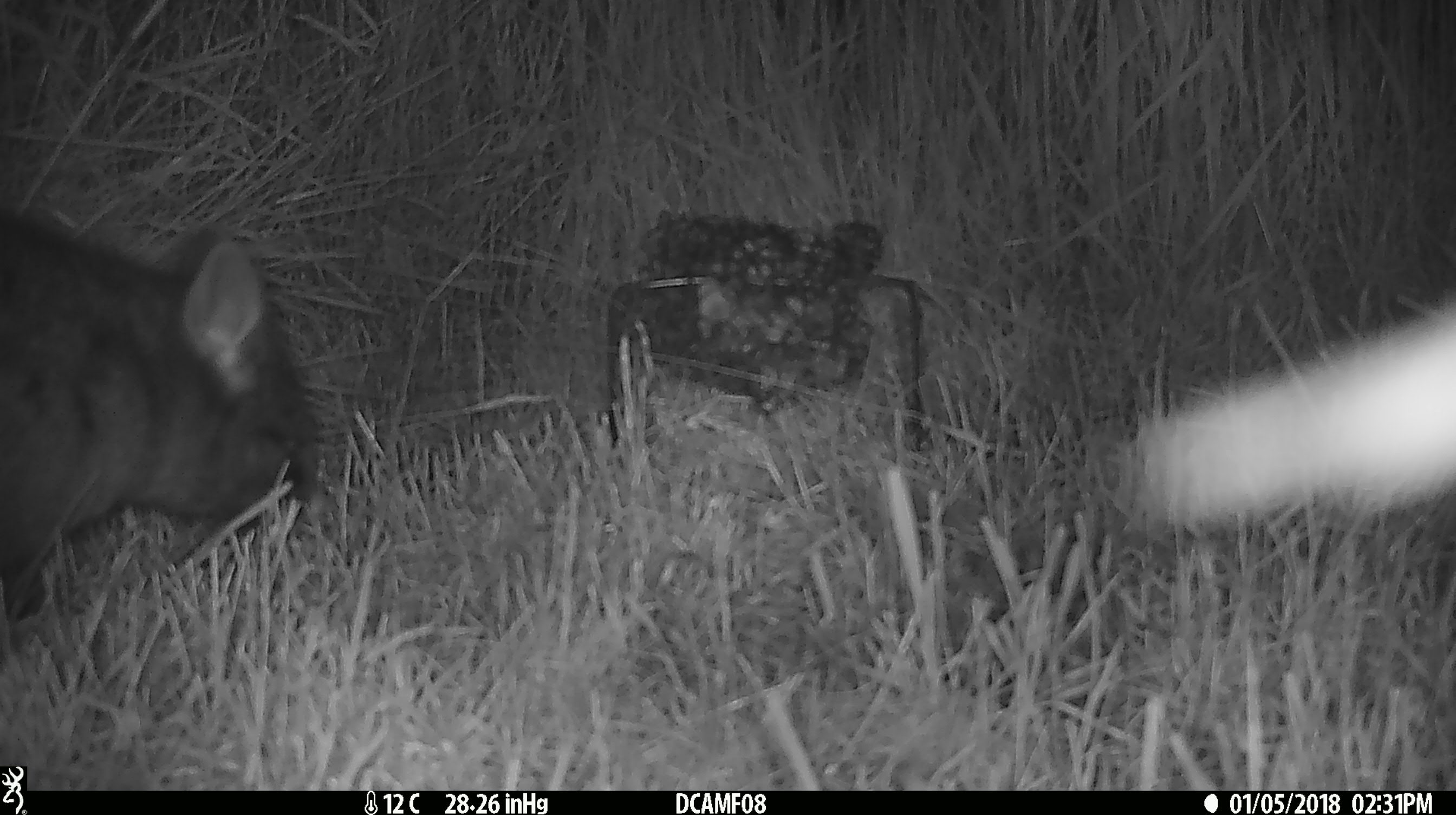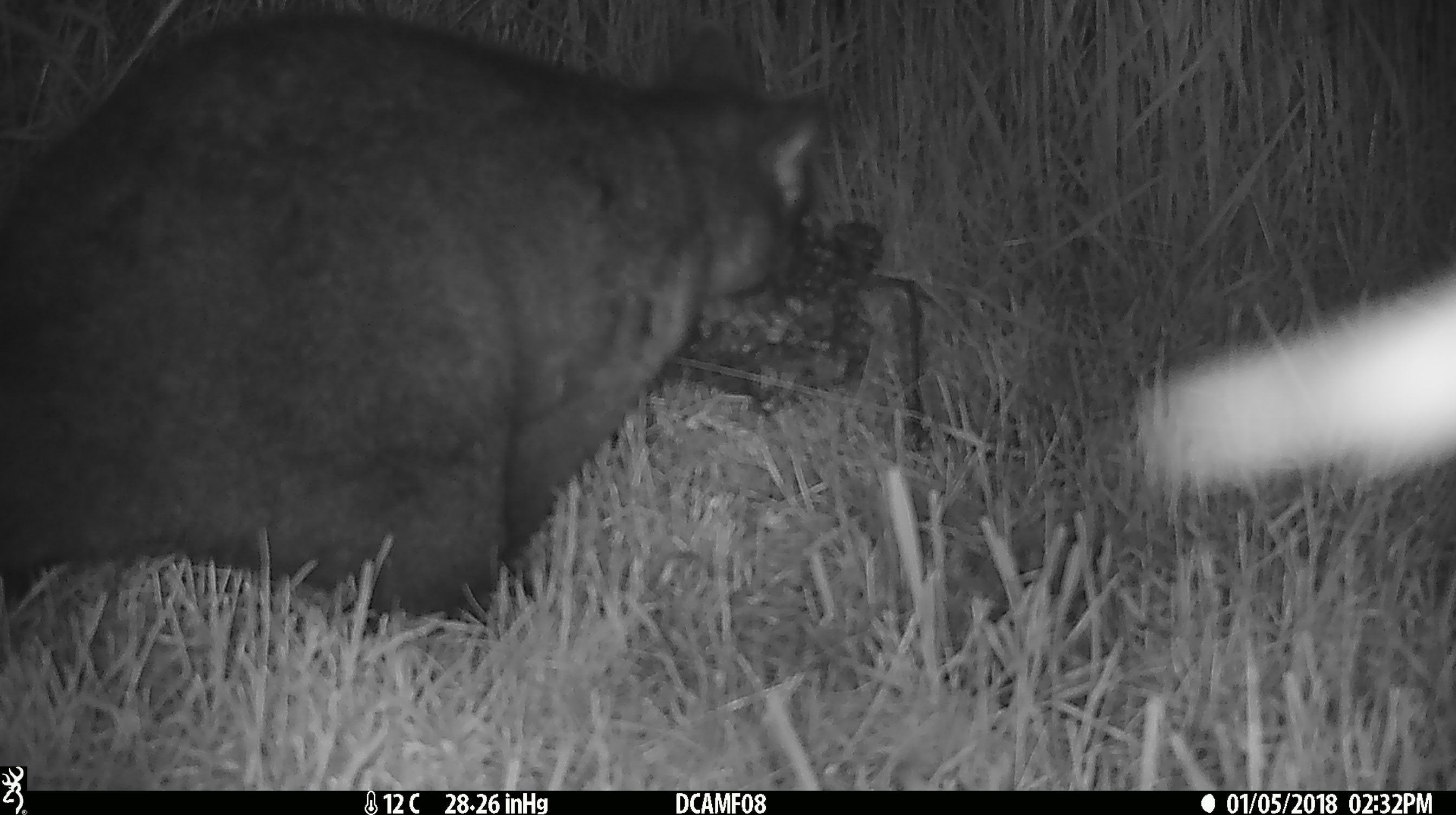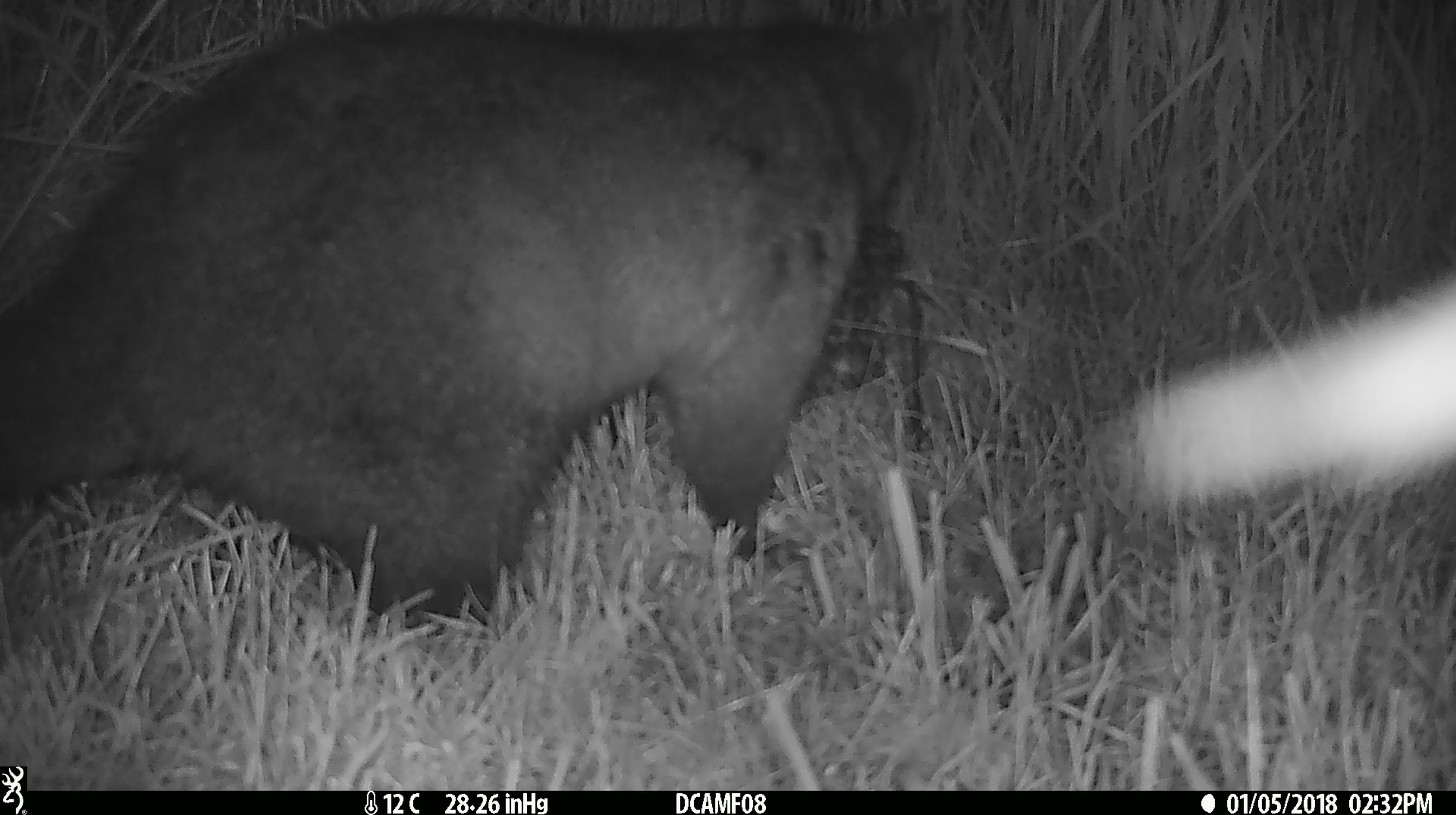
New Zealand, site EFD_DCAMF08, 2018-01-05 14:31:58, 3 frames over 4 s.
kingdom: Animalia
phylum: Chordata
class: Mammalia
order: Diprotodontia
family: Phalangeridae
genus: Trichosurus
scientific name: Trichosurus vulpecula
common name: common brushtail possum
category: possum